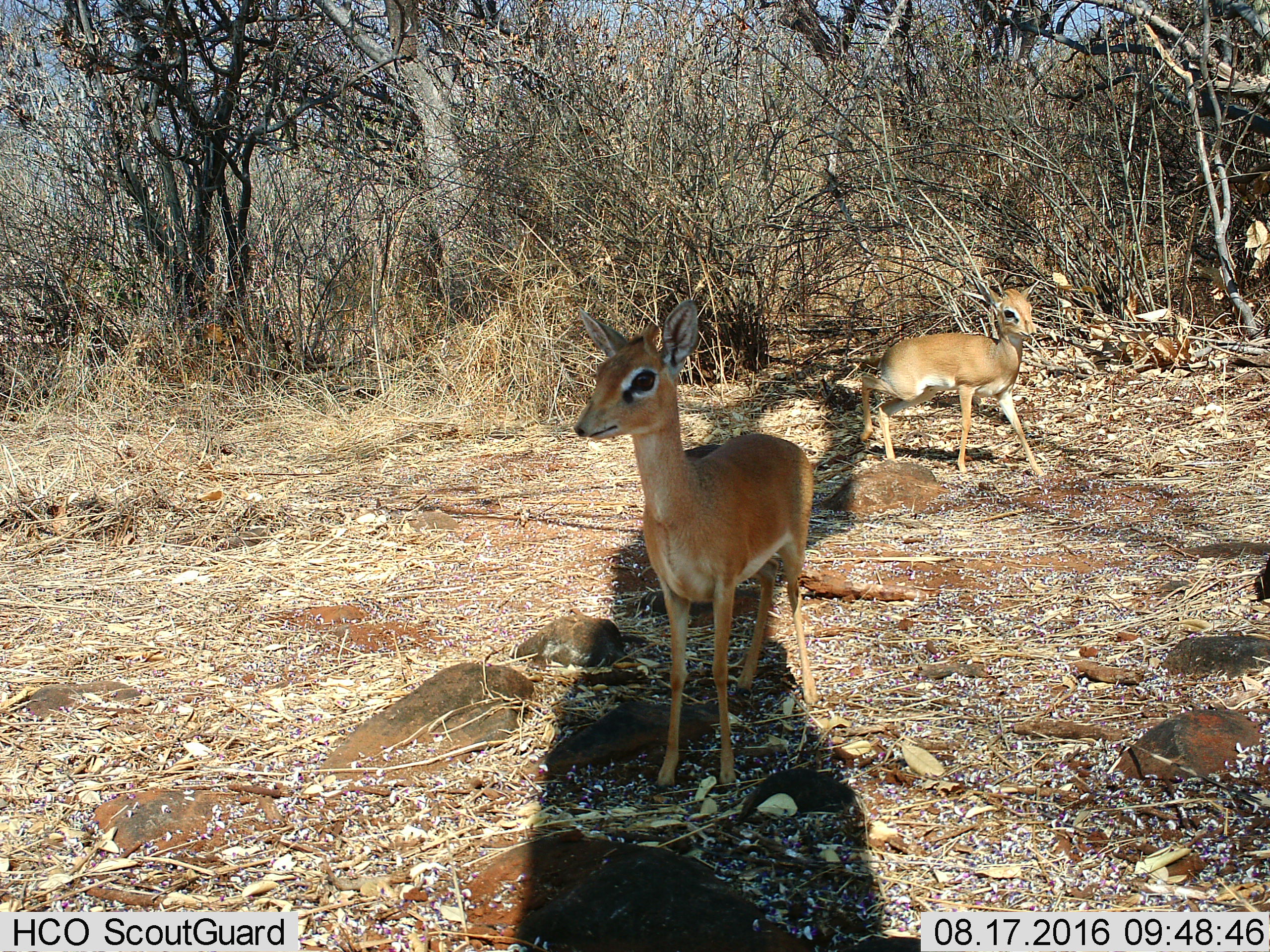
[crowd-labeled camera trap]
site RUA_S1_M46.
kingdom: Animalia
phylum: Chordata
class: Mammalia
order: Artiodactyla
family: Bovidae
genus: Madoqua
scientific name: Madoqua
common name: dik-dik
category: dikdik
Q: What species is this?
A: Dikdik (dik-dik) (Madoqua).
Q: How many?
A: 2.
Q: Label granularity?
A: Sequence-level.